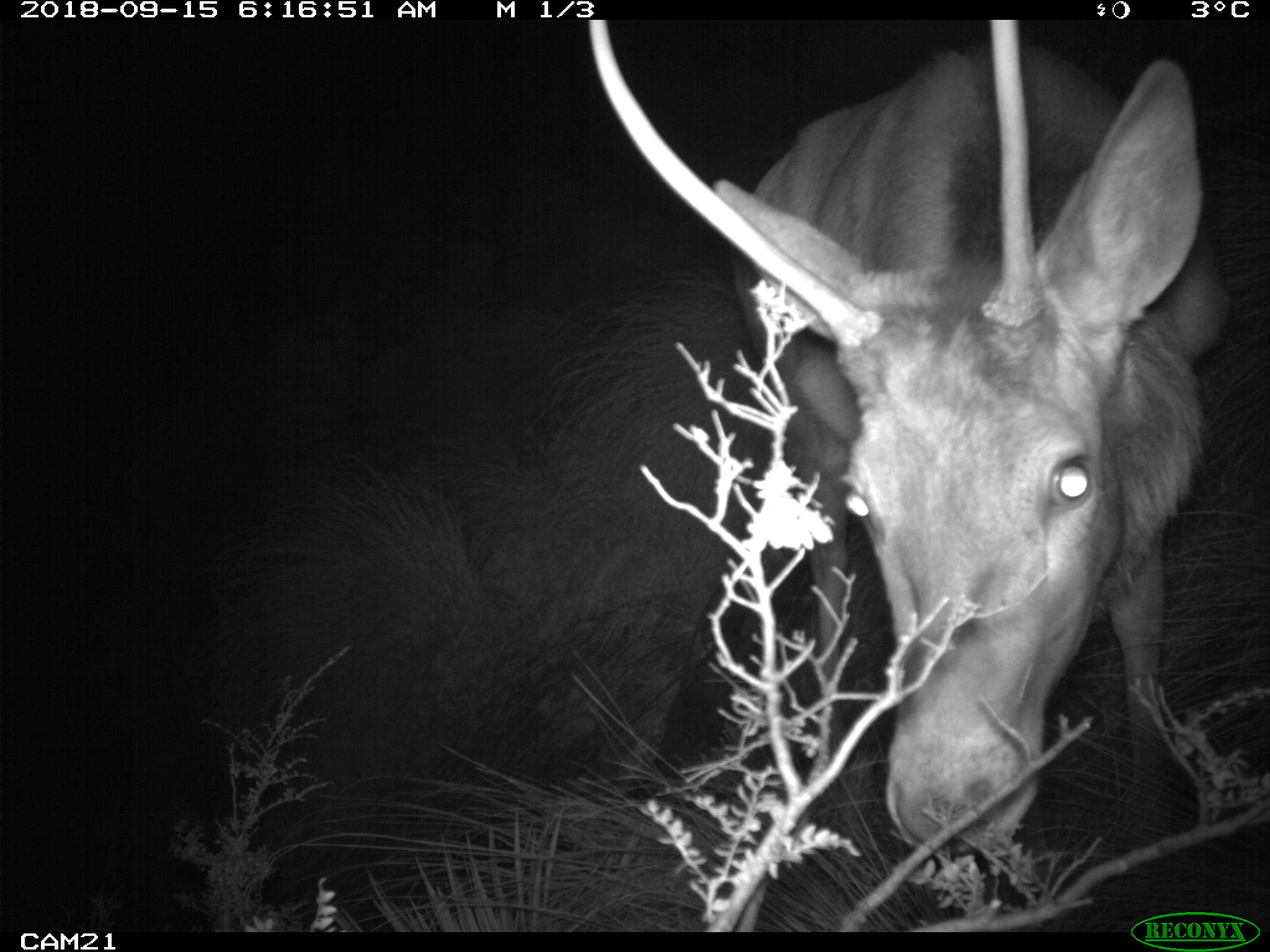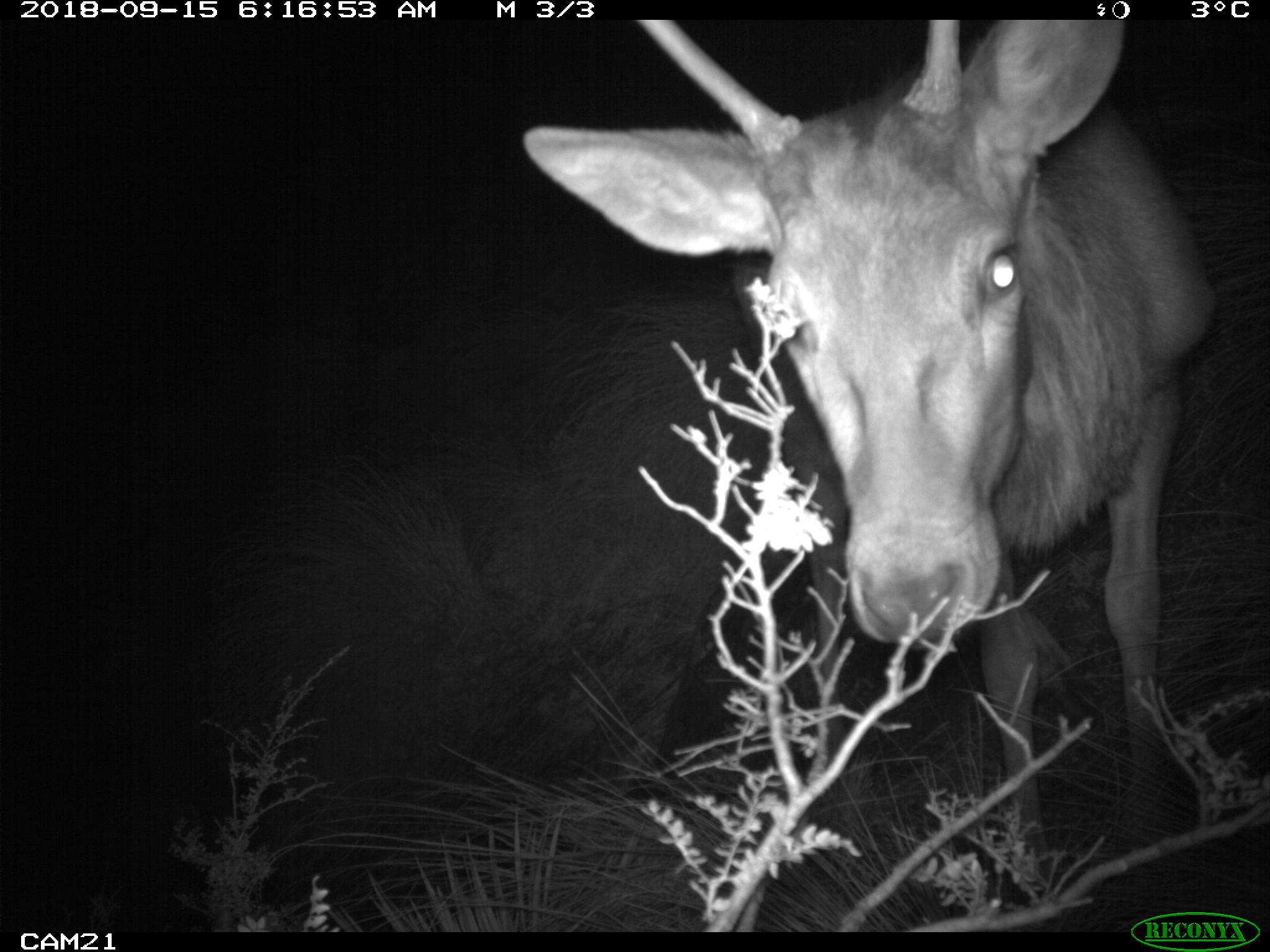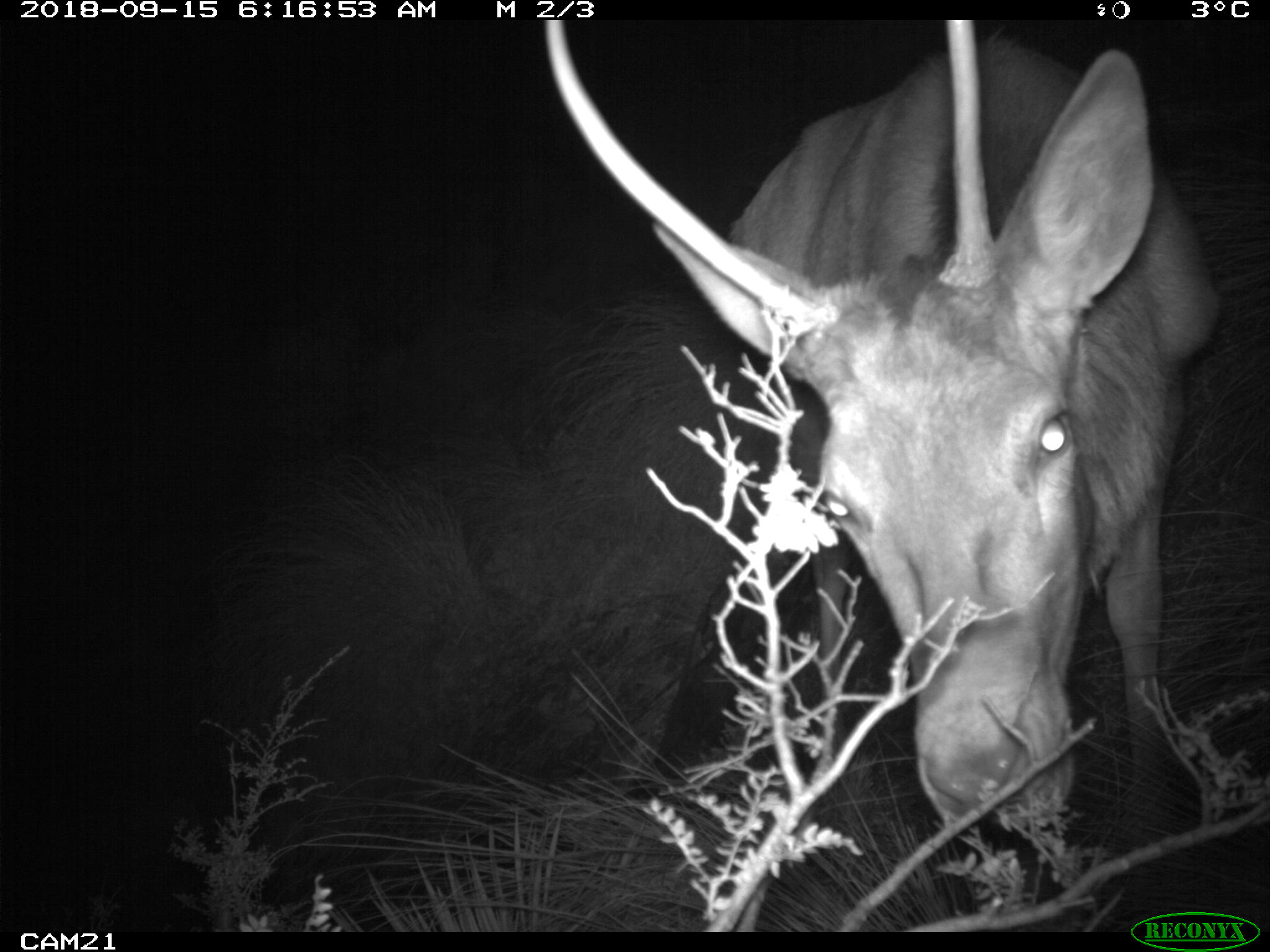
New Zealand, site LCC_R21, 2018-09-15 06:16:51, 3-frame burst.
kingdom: Animalia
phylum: Chordata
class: Mammalia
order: Artiodactyla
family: Cervidae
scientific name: Cervidae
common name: deer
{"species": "deer (Cervidae)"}